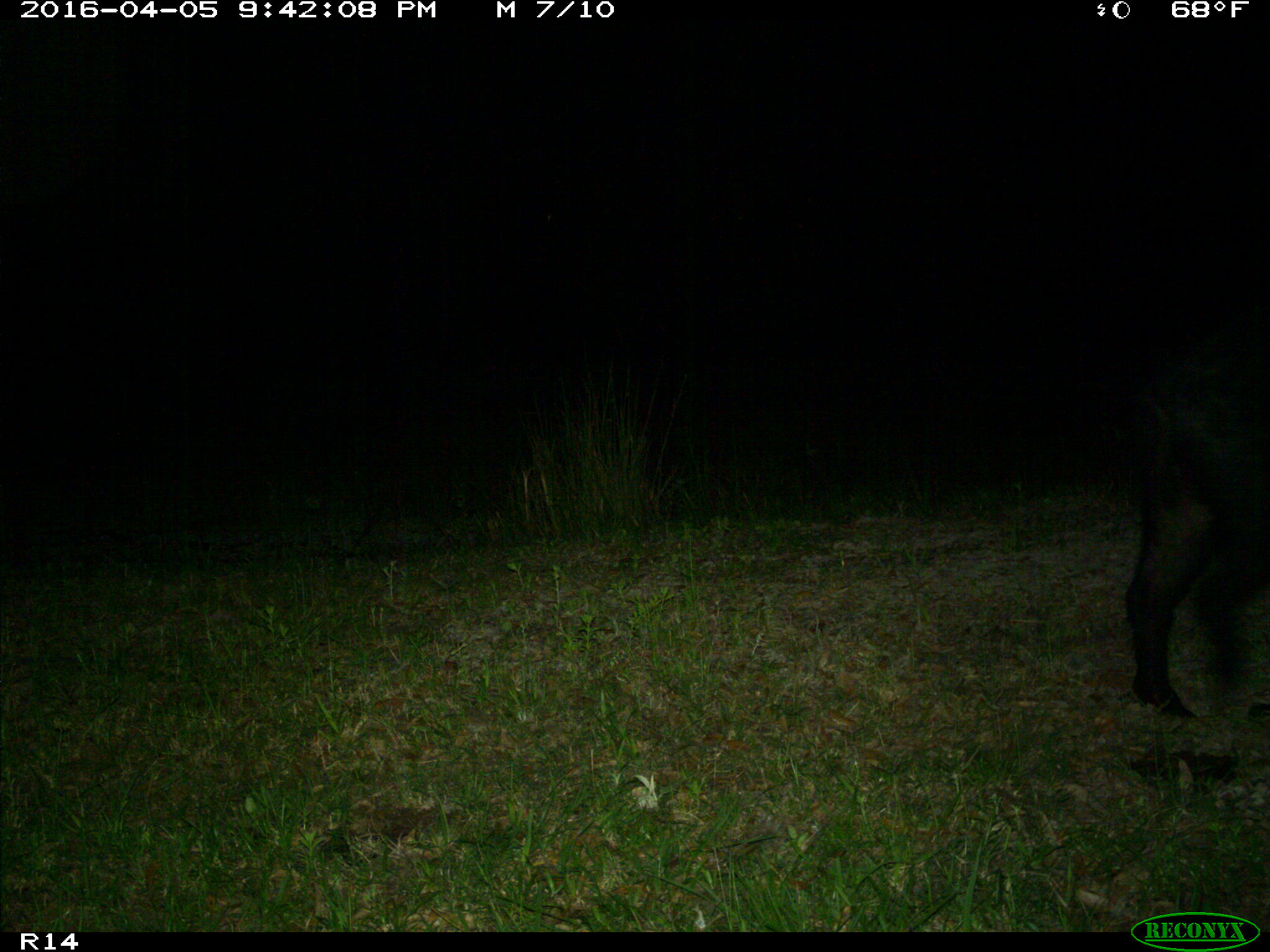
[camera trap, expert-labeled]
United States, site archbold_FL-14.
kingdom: Animalia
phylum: Chordata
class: Mammalia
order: Artiodactyla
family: Suidae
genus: Sus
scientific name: Sus scrofa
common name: wild boar